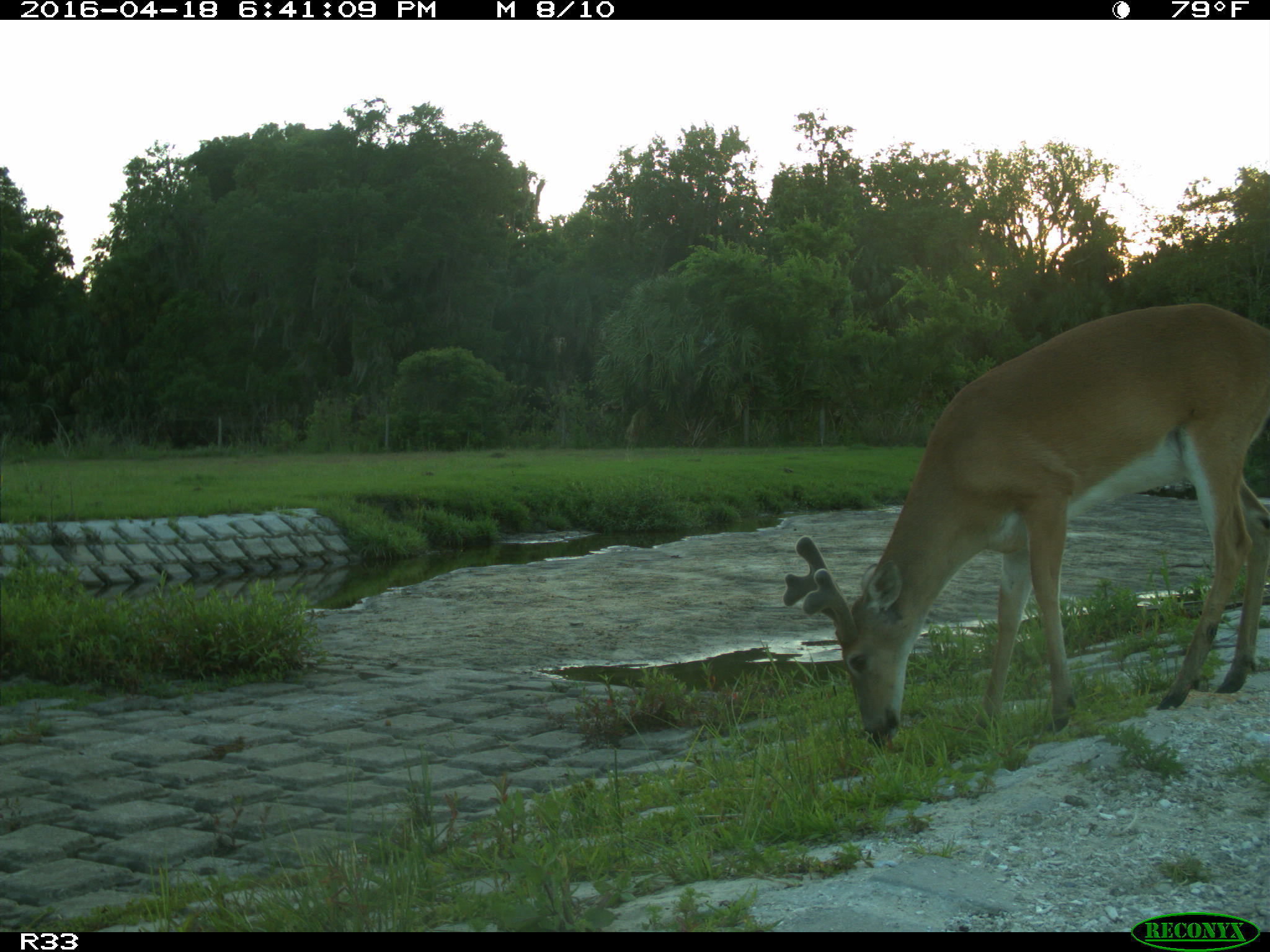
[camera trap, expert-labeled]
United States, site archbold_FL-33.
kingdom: Animalia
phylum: Chordata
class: Mammalia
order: Artiodactyla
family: Cervidae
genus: Odocoileus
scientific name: Odocoileus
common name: deer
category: unidentified deer